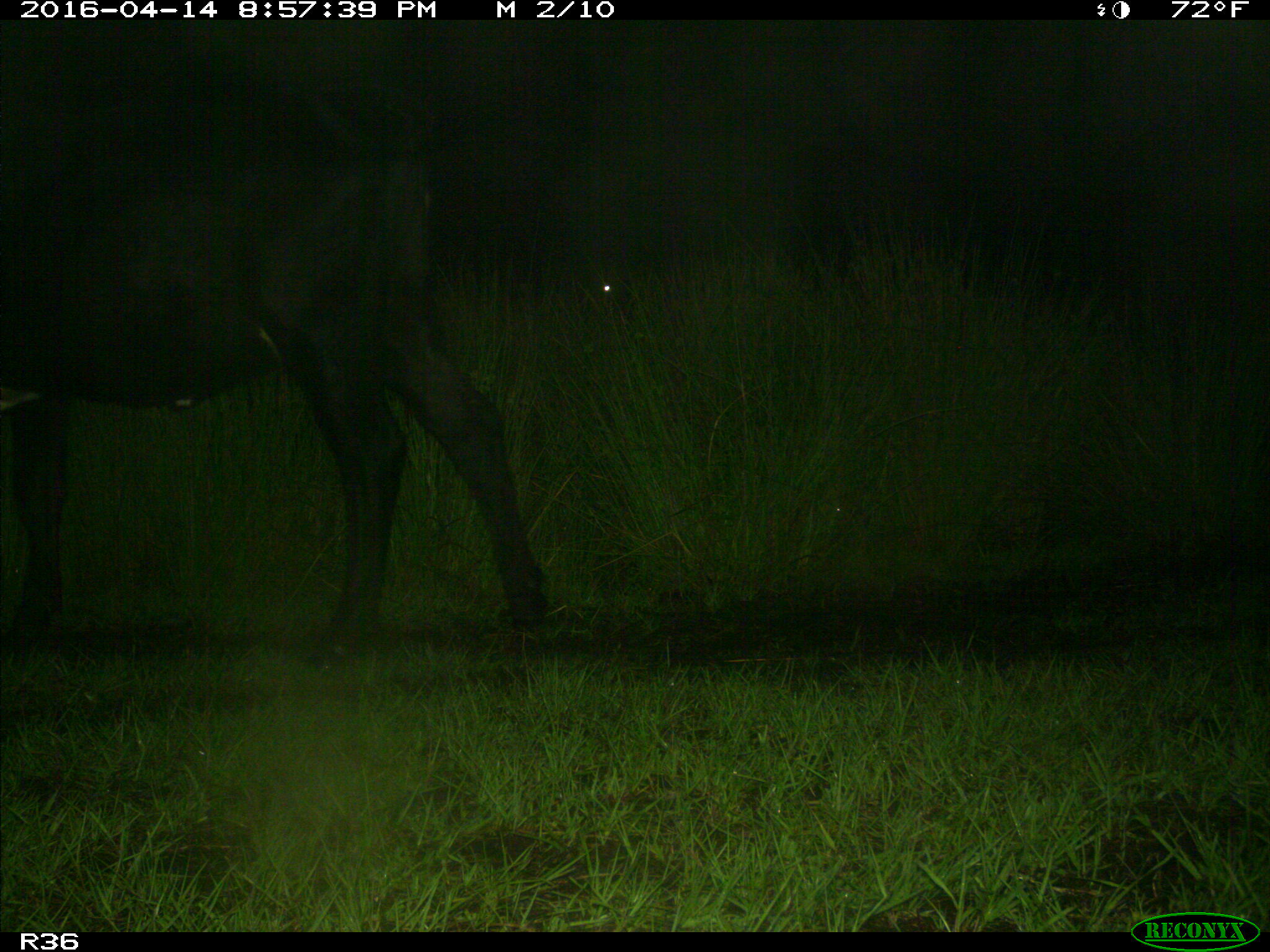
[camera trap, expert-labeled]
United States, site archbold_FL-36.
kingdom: Animalia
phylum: Chordata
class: Mammalia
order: Artiodactyla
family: Bovidae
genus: Bos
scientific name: Bos taurus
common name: domestic cow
Bos taurus (domestic cow).